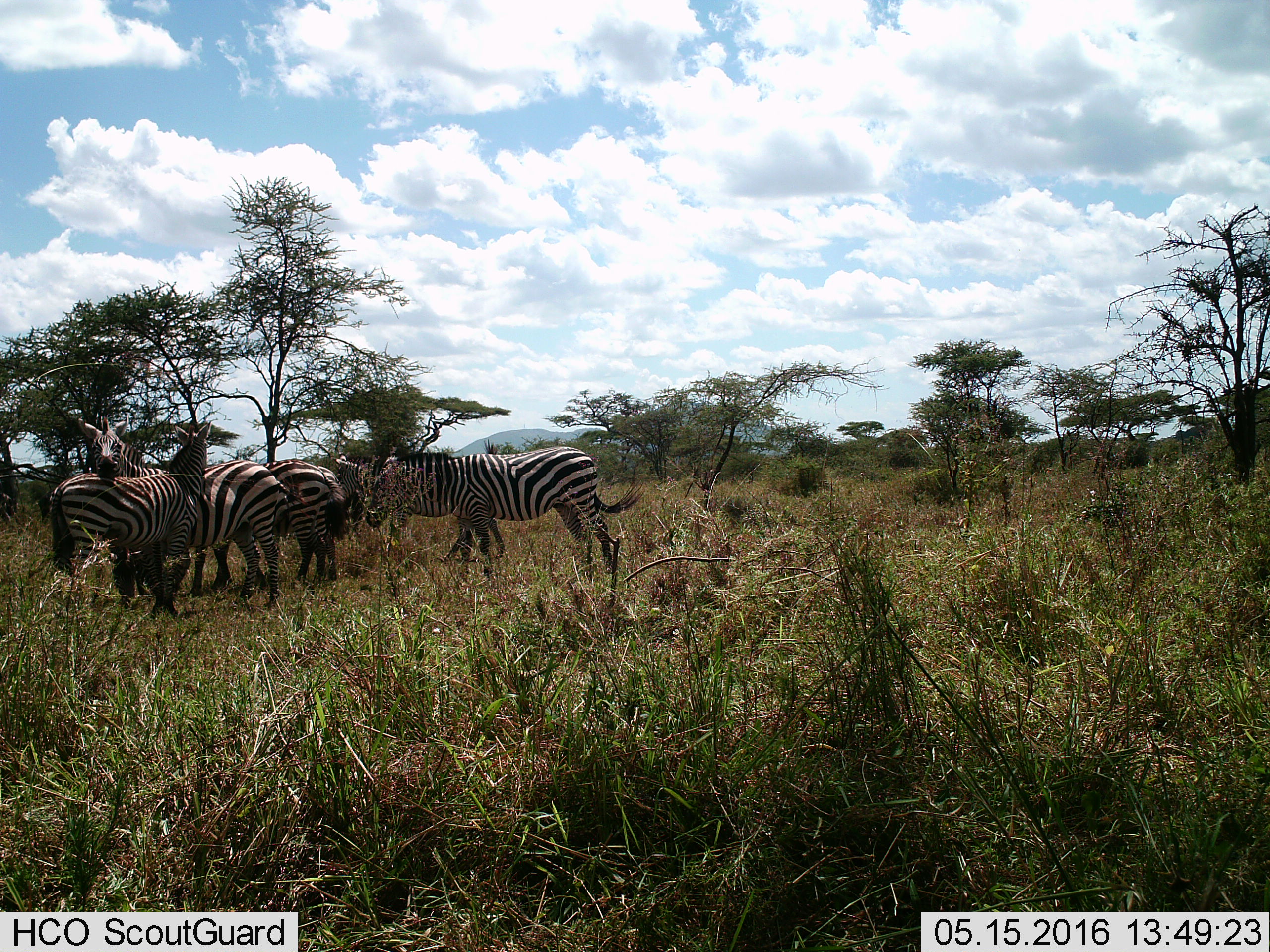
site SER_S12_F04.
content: unidentified animal